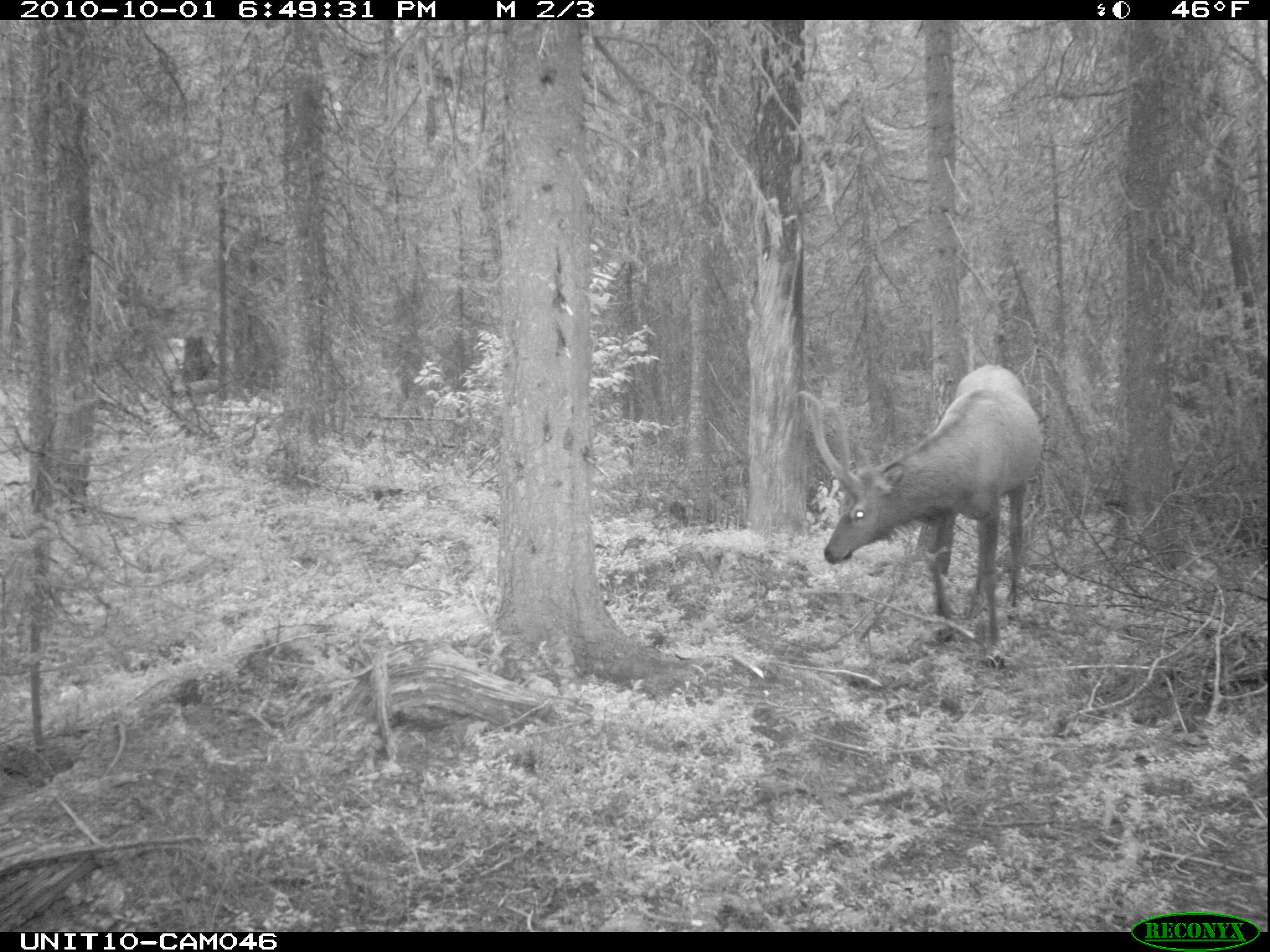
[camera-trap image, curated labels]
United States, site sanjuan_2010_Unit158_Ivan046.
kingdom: Animalia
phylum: Chordata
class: Mammalia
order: Artiodactyla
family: Cervidae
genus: Cervus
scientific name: Cervus elaphus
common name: red deer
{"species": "Cervus elaphus (red deer)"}